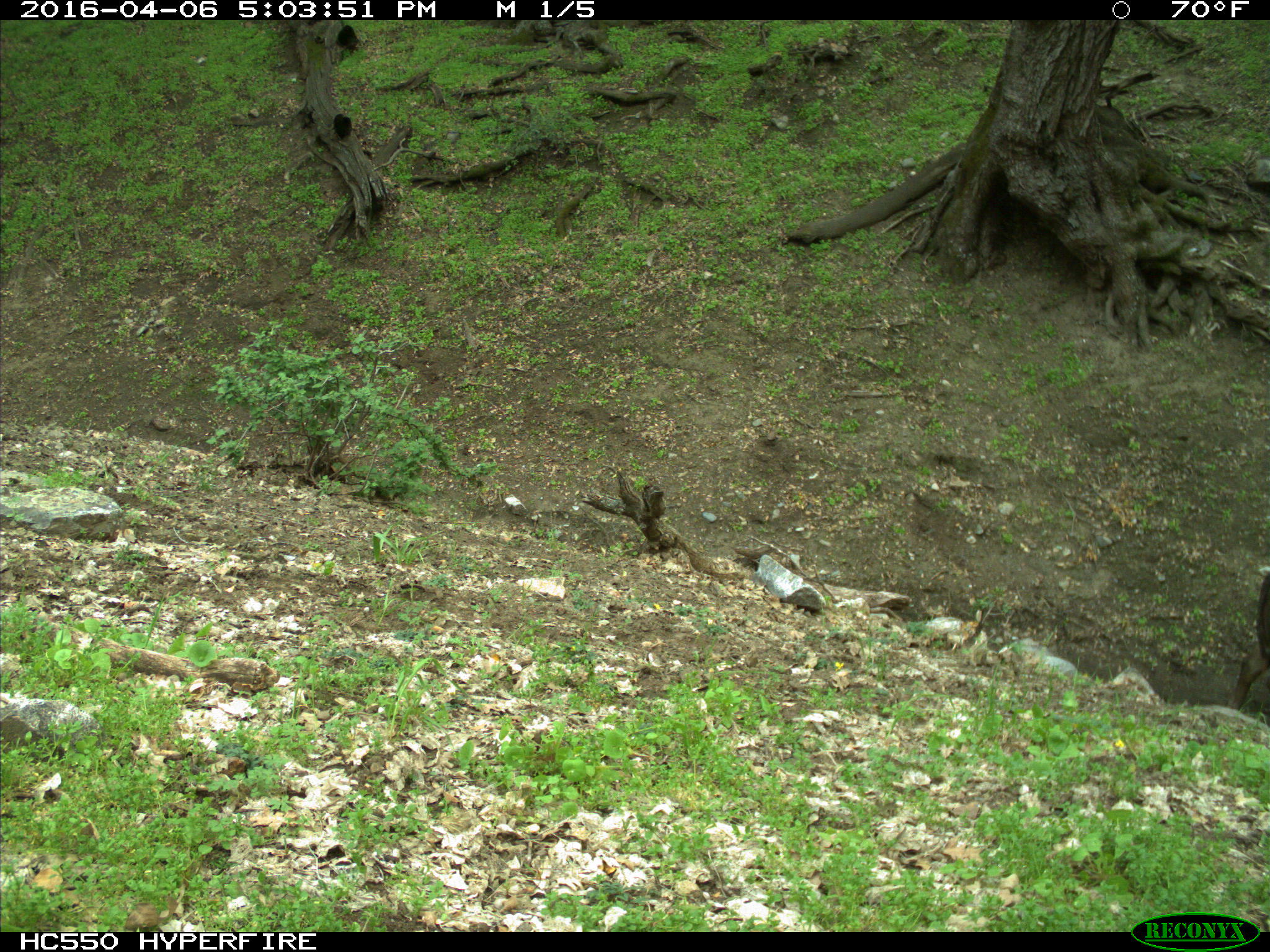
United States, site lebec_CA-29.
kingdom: Animalia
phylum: Chordata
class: Mammalia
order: Artiodactyla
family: Bovidae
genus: Bos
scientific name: Bos taurus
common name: domestic cow